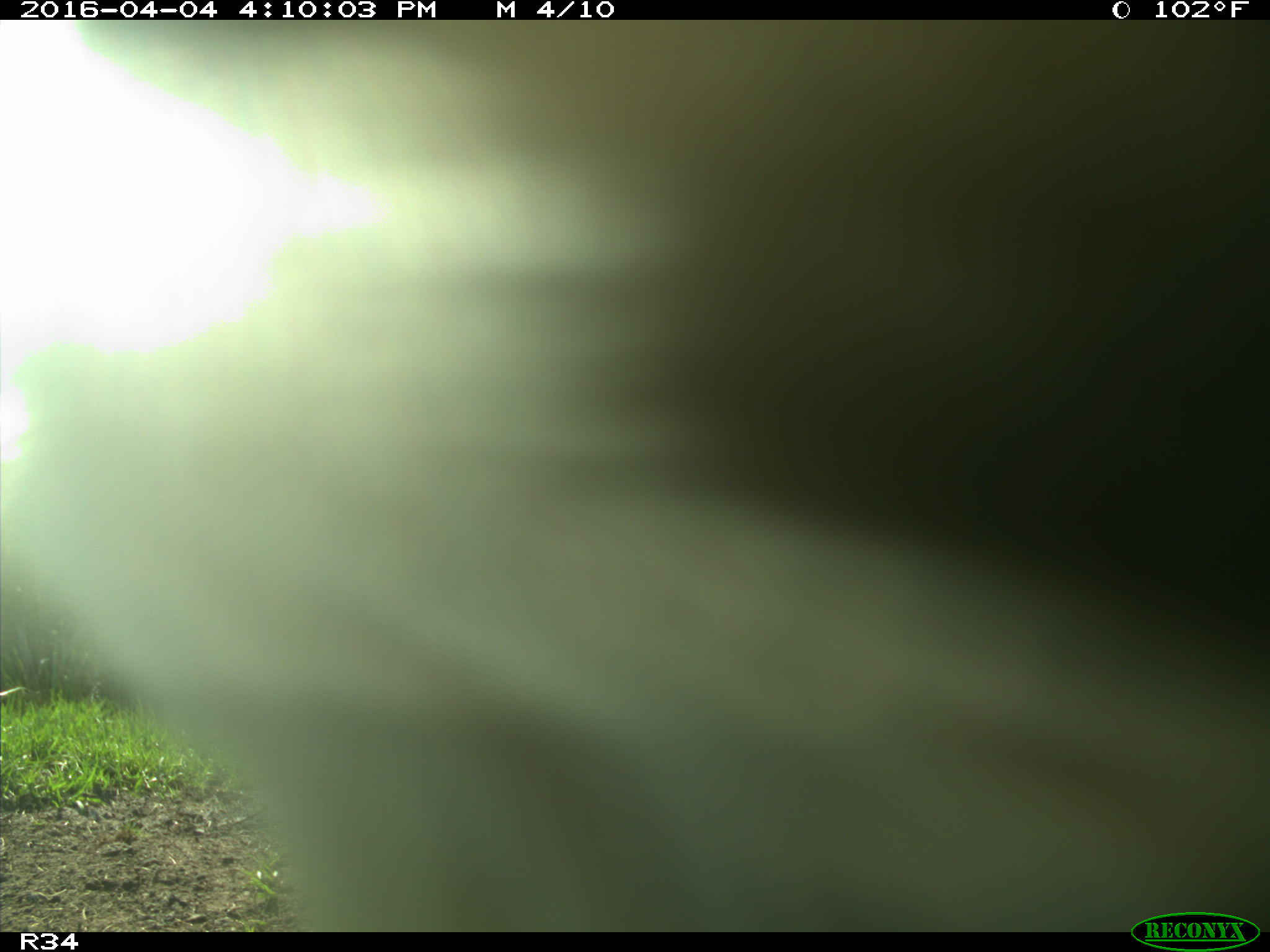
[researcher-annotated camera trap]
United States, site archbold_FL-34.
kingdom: Animalia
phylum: Chordata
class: Mammalia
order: Artiodactyla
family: Bovidae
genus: Bos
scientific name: Bos taurus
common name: domestic cow